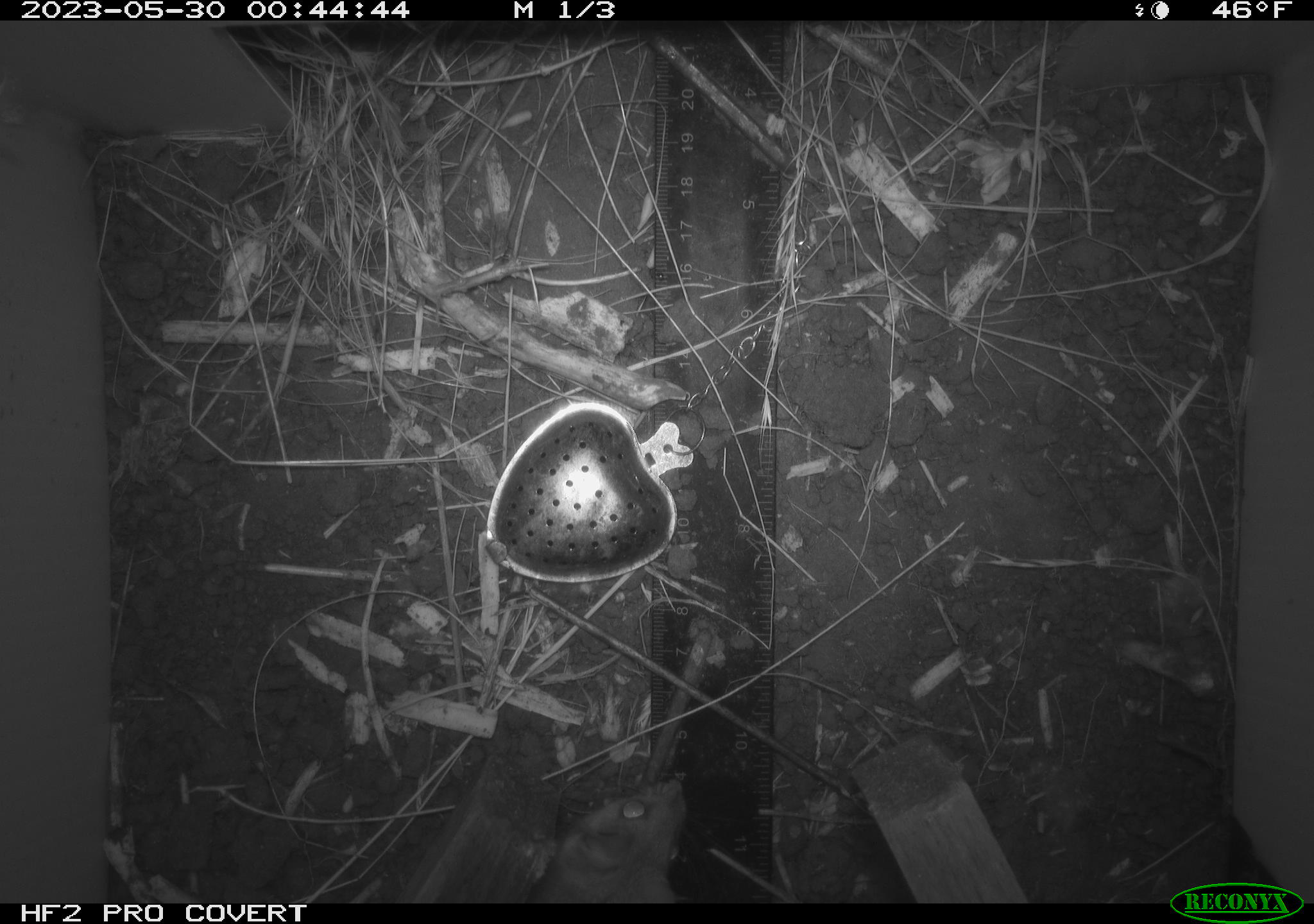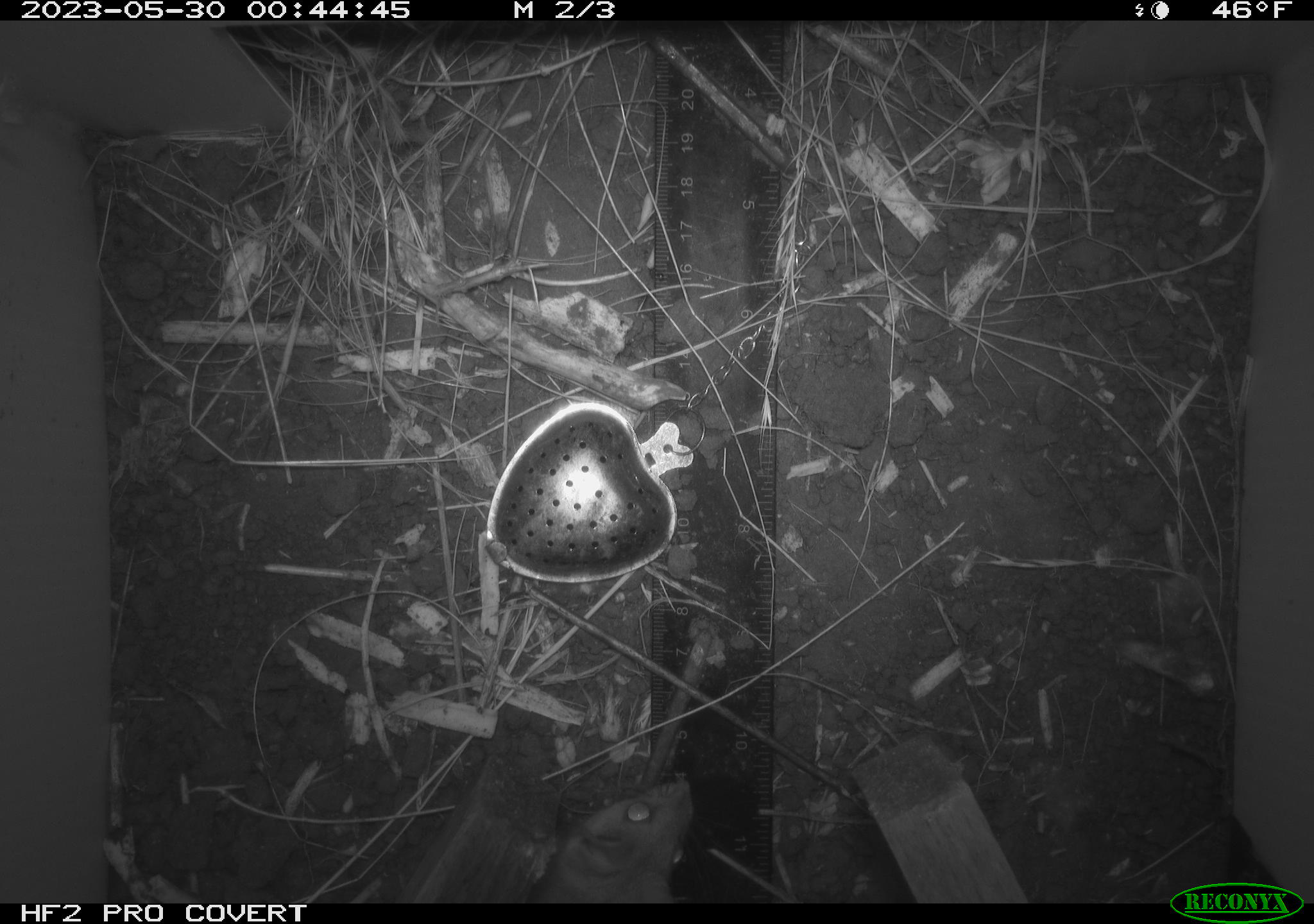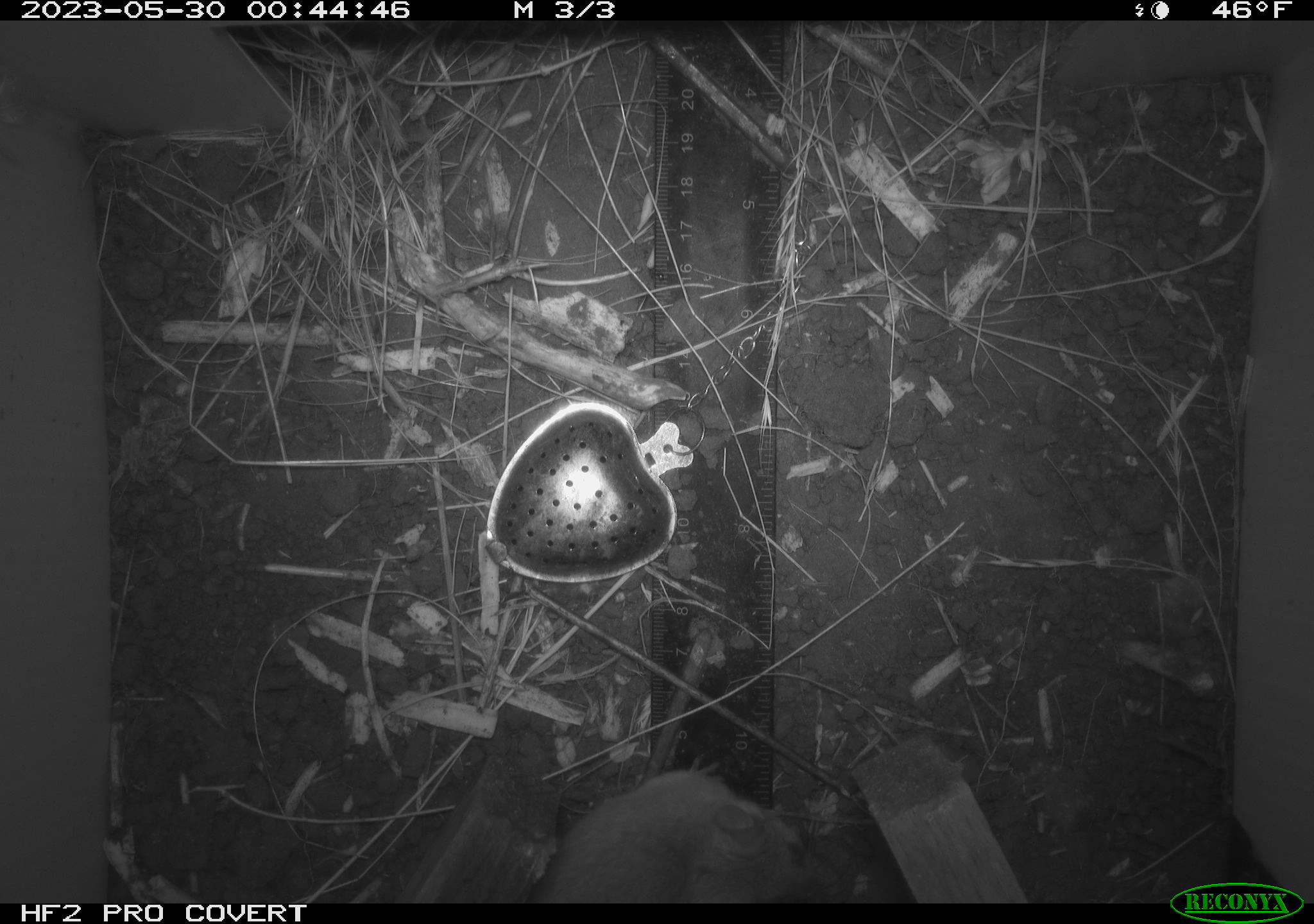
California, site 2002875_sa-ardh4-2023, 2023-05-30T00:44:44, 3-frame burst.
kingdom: Animalia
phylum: Chordata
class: Mammalia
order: Rodentia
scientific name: Rodentia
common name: mouse species